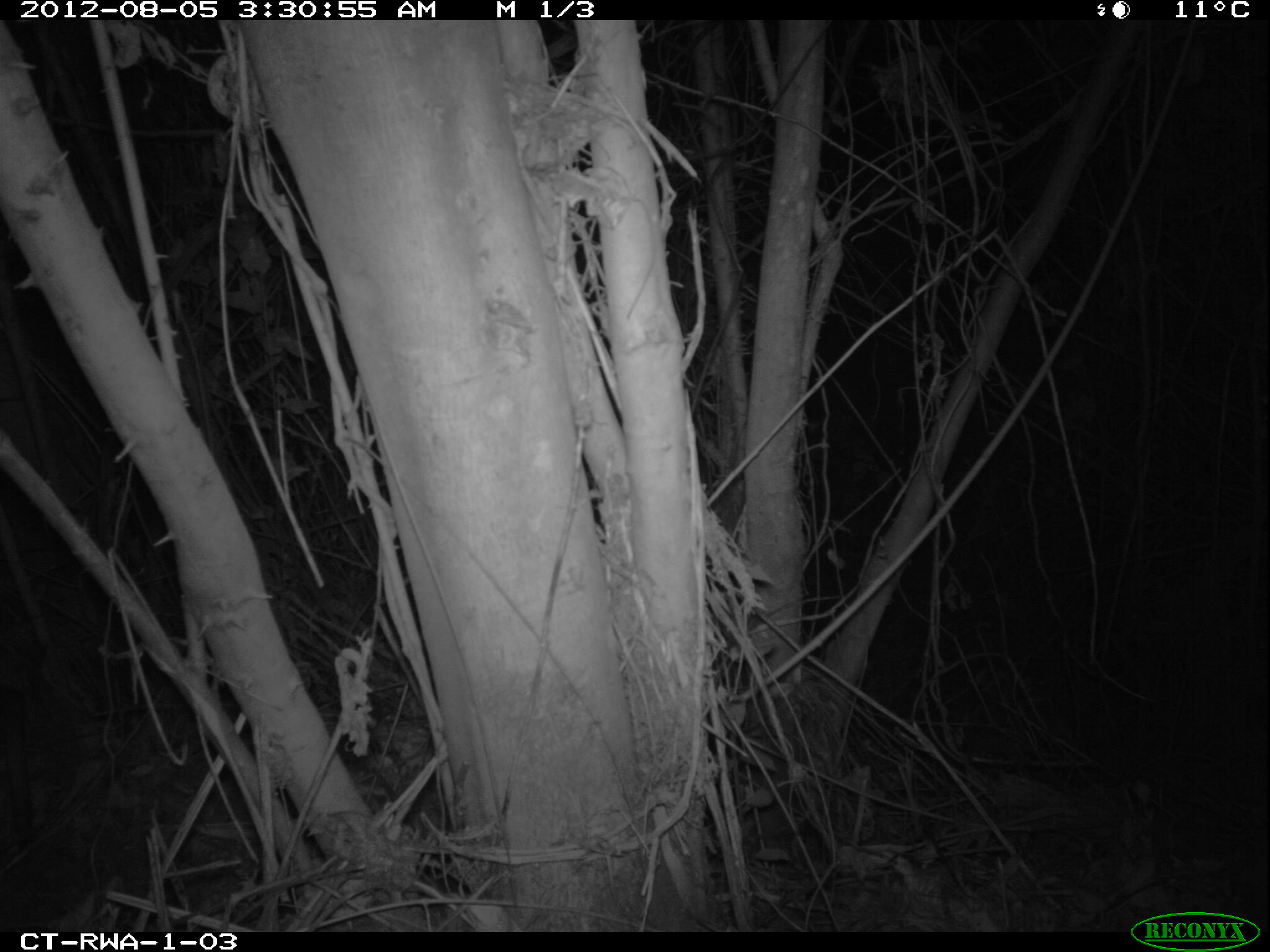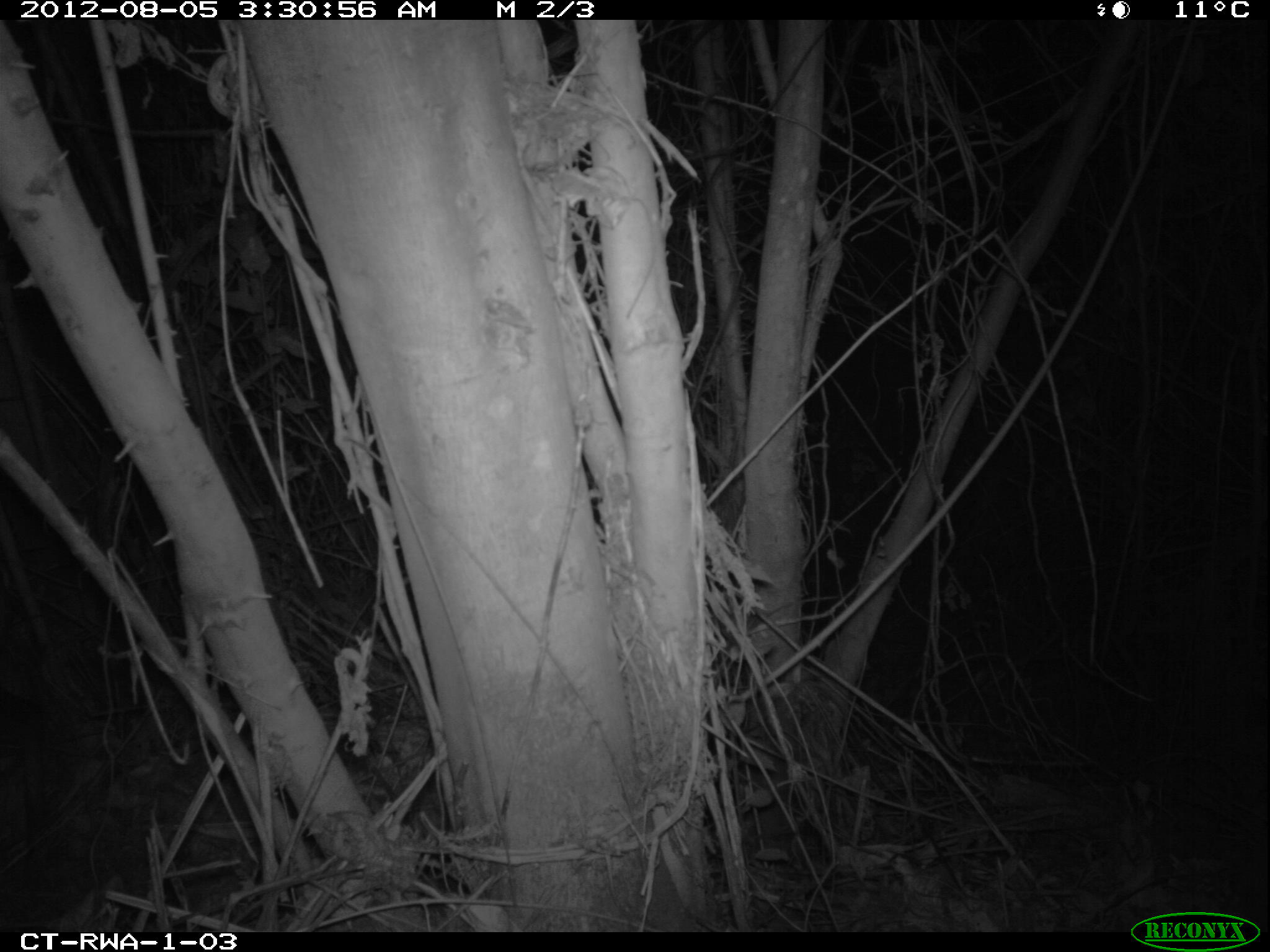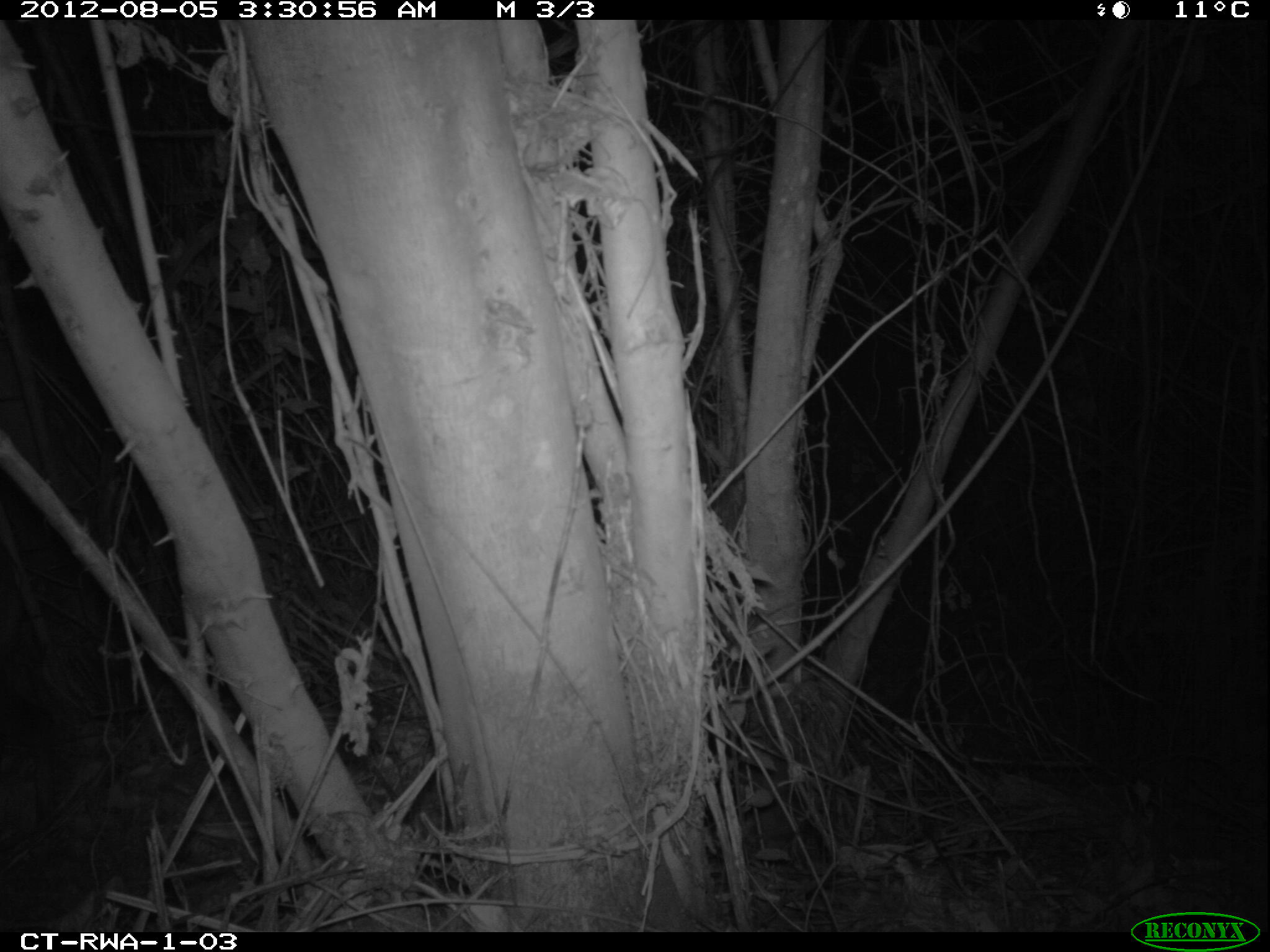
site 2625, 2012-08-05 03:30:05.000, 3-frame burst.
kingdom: Animalia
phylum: Chordata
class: Mammalia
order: Artiodactyla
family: Bovidae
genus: Cephalophus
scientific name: Cephalophus nigrifrons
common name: black-fronted duiker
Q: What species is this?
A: Cephalophus nigrifrons (black-fronted duiker).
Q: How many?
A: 1.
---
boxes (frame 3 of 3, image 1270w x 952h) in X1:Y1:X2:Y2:
cephalophus nigrifrons: 3:546:60:821